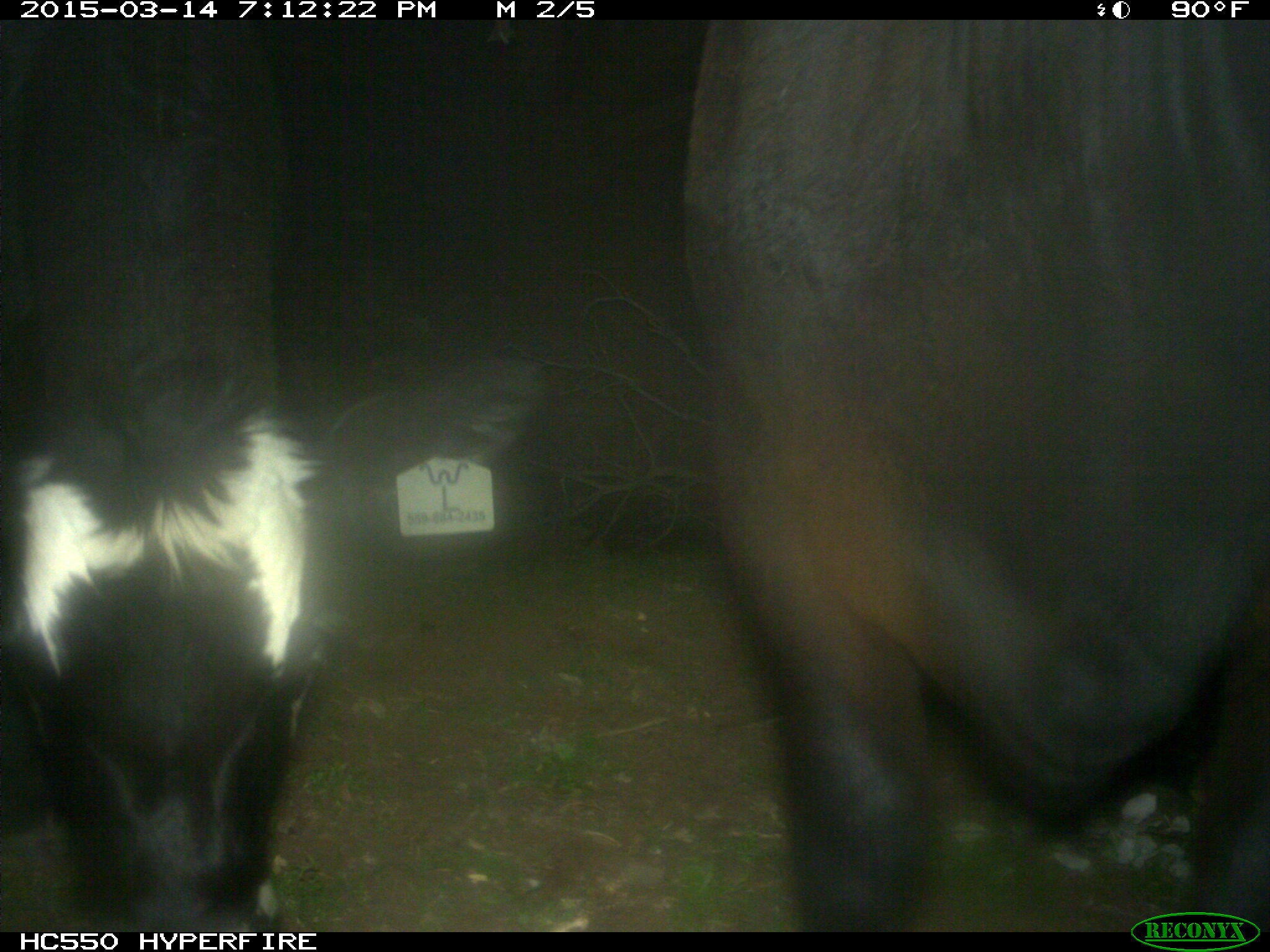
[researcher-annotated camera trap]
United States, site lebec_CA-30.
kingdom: Animalia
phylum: Chordata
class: Mammalia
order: Artiodactyla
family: Bovidae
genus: Bos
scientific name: Bos taurus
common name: domestic cow